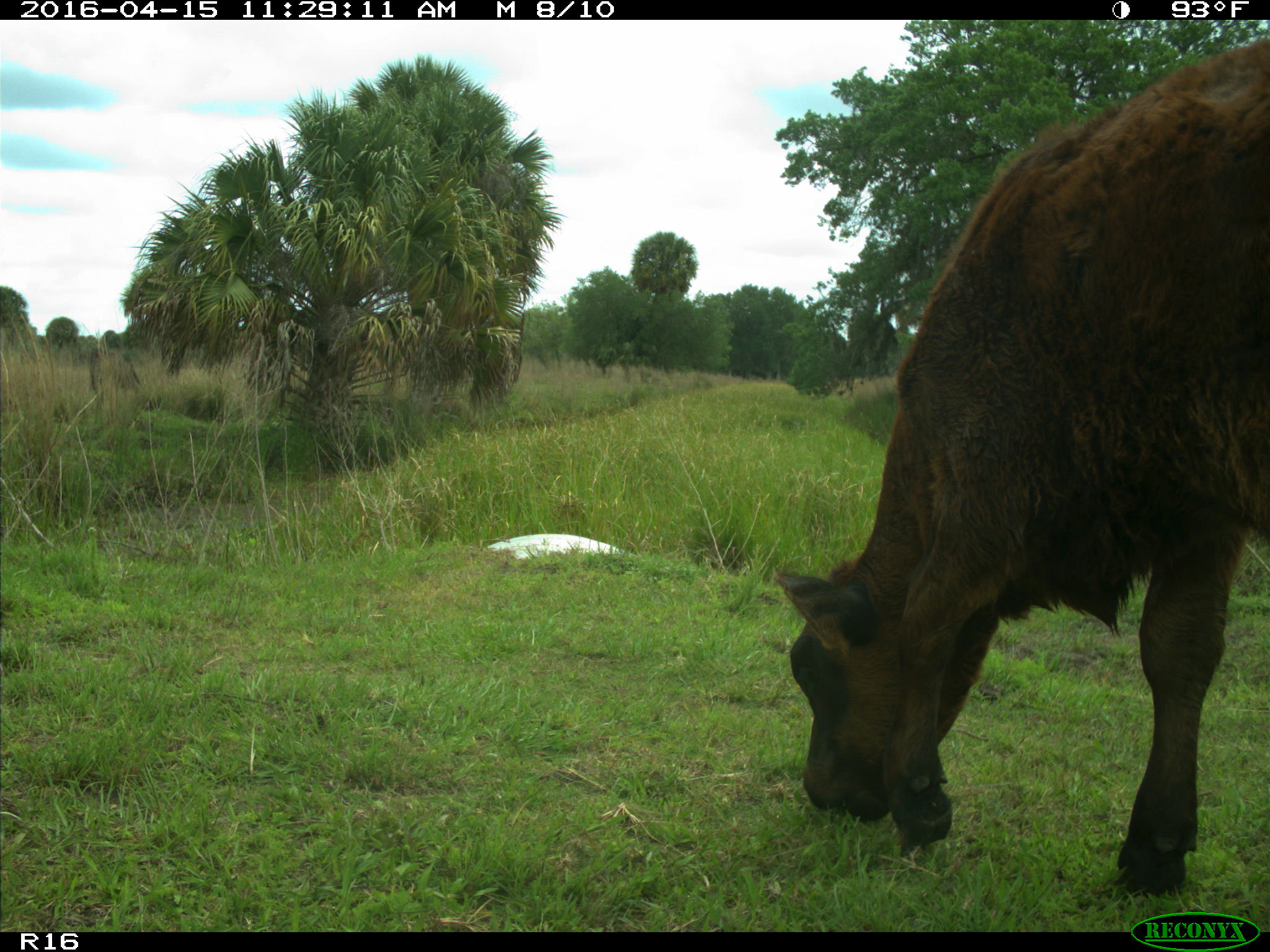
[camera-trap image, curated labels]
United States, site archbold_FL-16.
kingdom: Animalia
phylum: Chordata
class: Mammalia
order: Artiodactyla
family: Bovidae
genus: Bos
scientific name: Bos taurus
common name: domestic cow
Bos taurus (domestic cow).